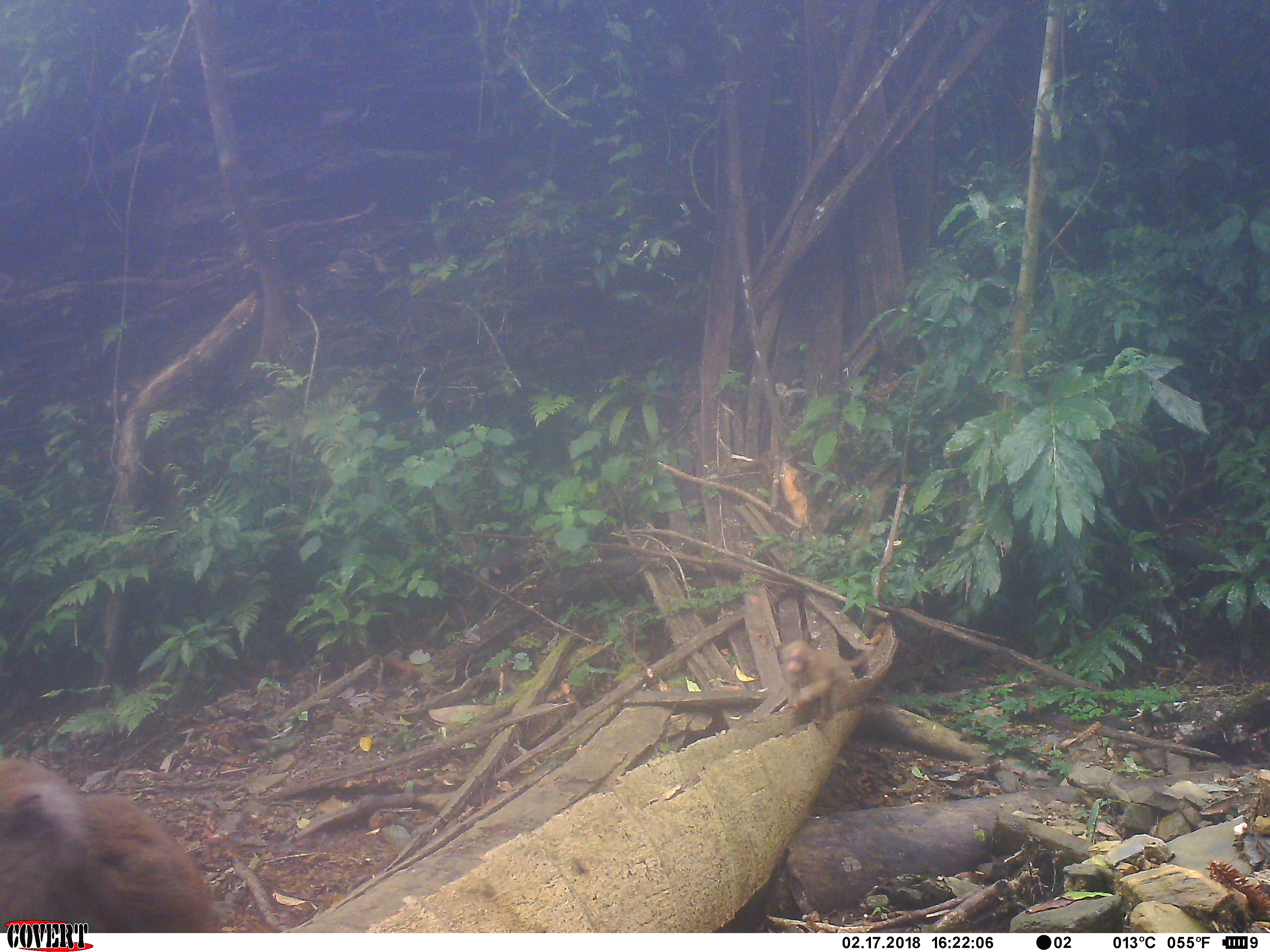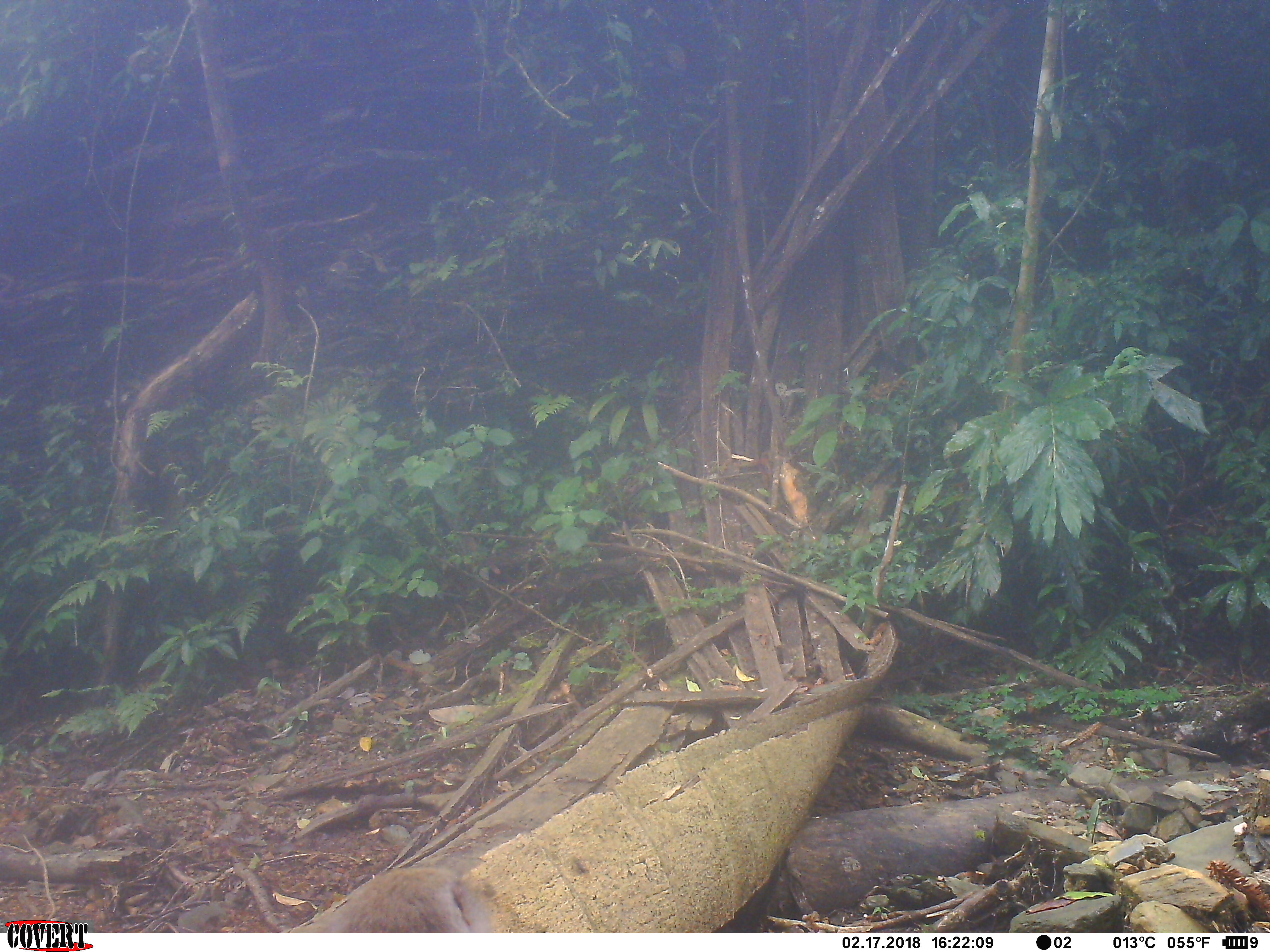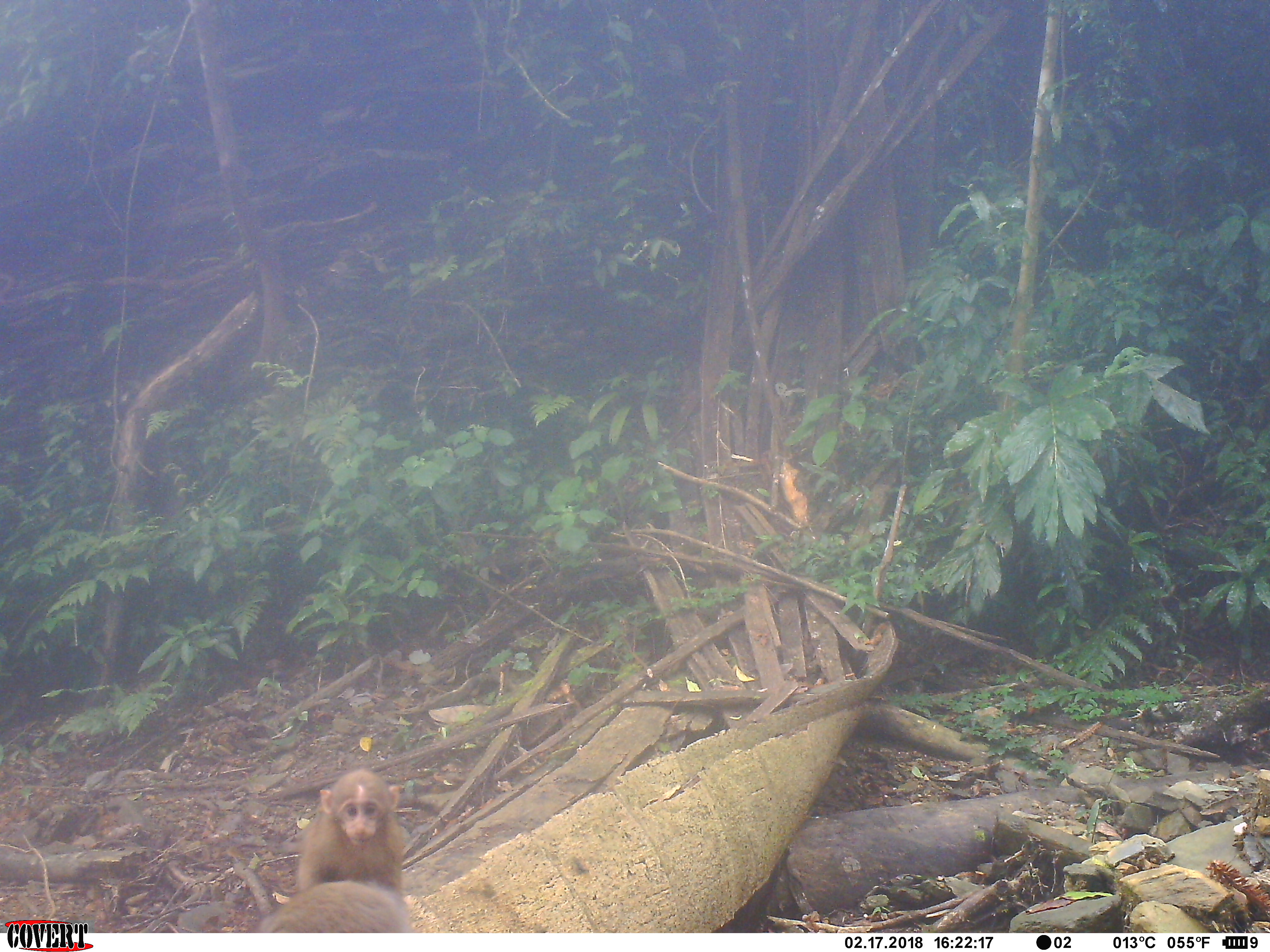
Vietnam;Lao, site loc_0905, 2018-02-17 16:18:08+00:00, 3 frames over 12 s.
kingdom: Animalia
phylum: Chordata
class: Mammalia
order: Primates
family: Cercopithecidae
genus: Macaca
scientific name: Macaca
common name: macaque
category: macaque not stump tailed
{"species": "macaque not stump tailed (macaque) (Macaca)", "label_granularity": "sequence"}